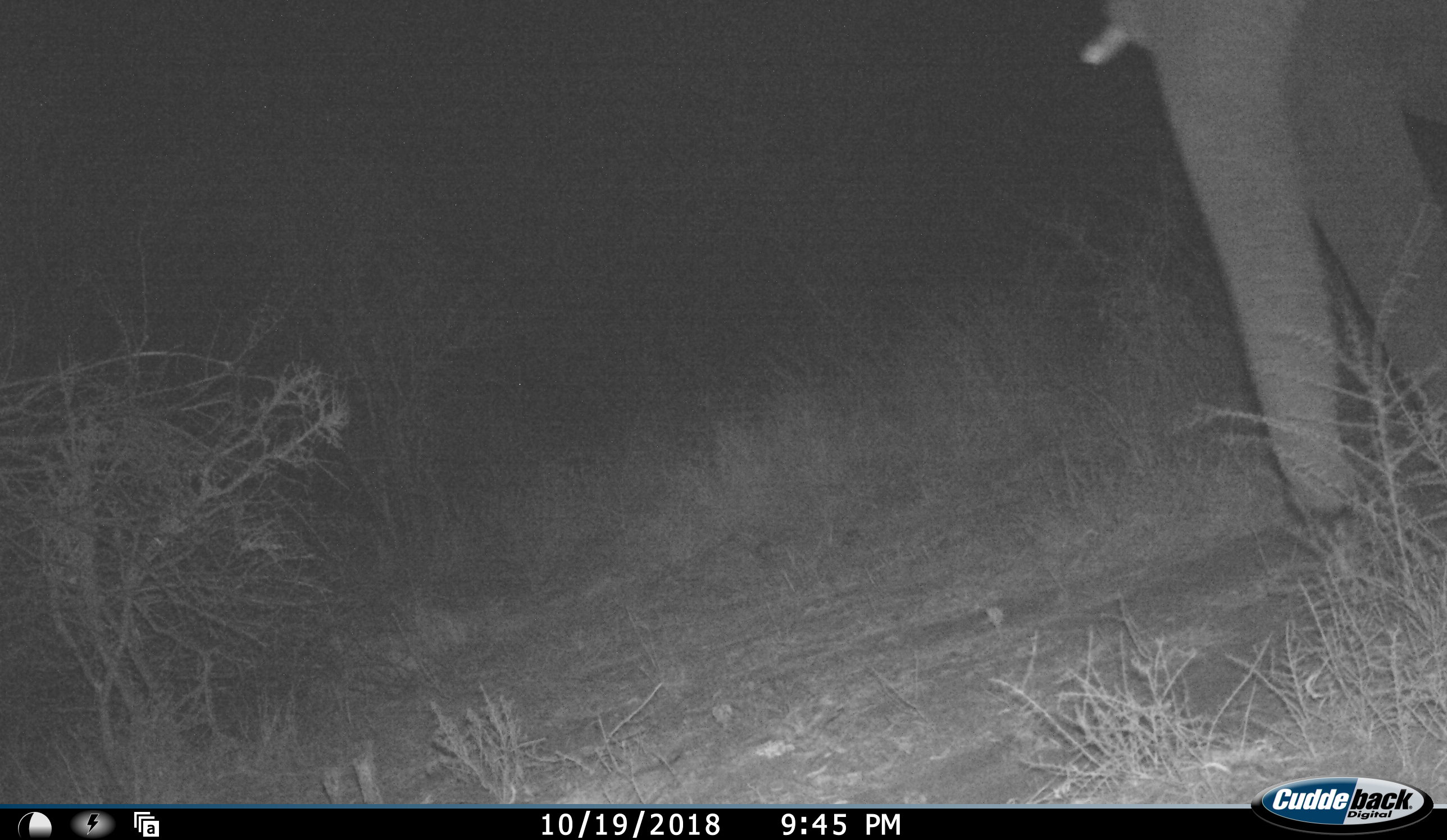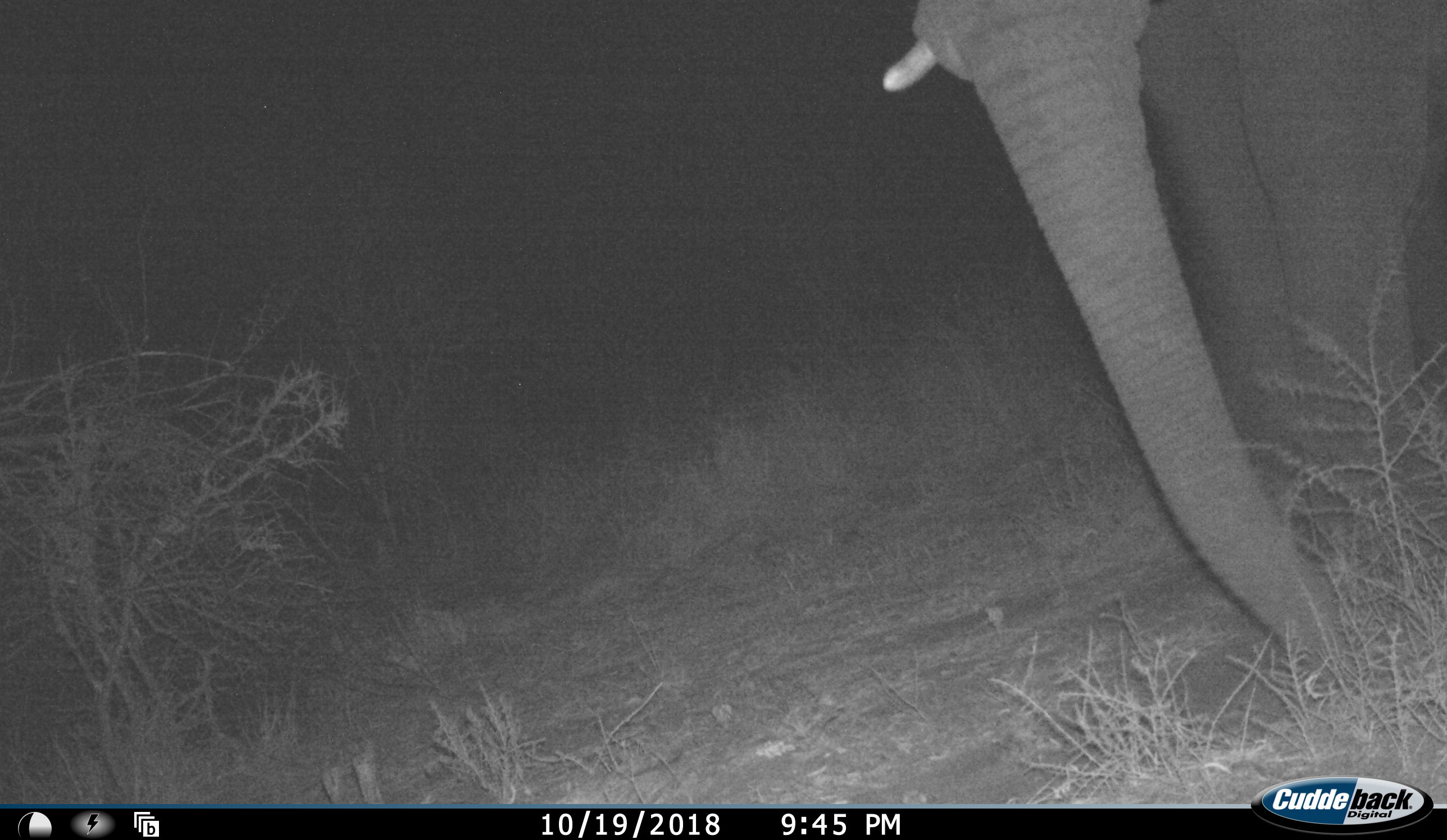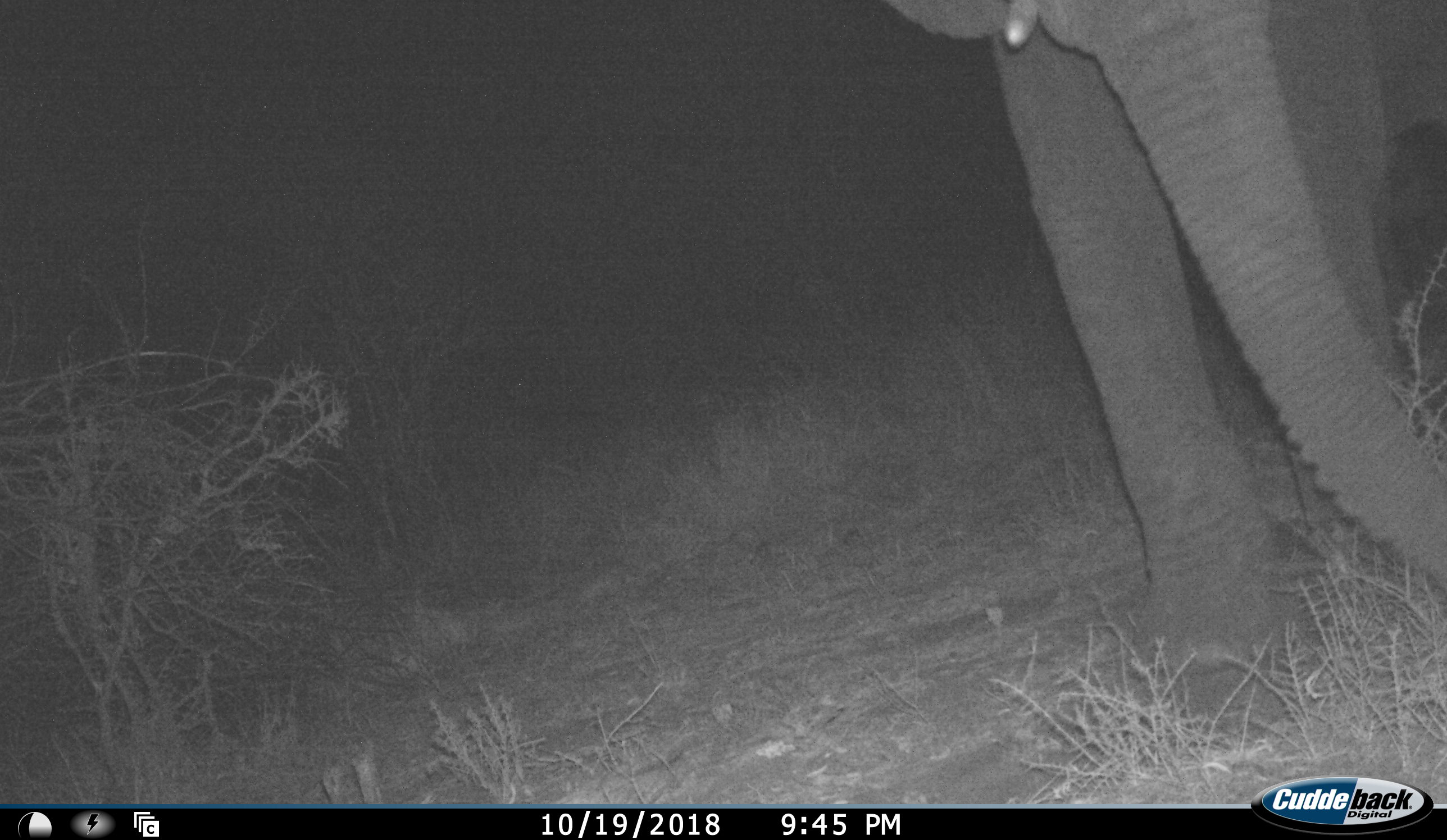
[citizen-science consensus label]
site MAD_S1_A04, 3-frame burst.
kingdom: Animalia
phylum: Chordata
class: Mammalia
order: Proboscidea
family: Elephantidae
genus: Loxodonta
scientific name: Loxodonta africana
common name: african bush elephant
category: elephant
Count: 1.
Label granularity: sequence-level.